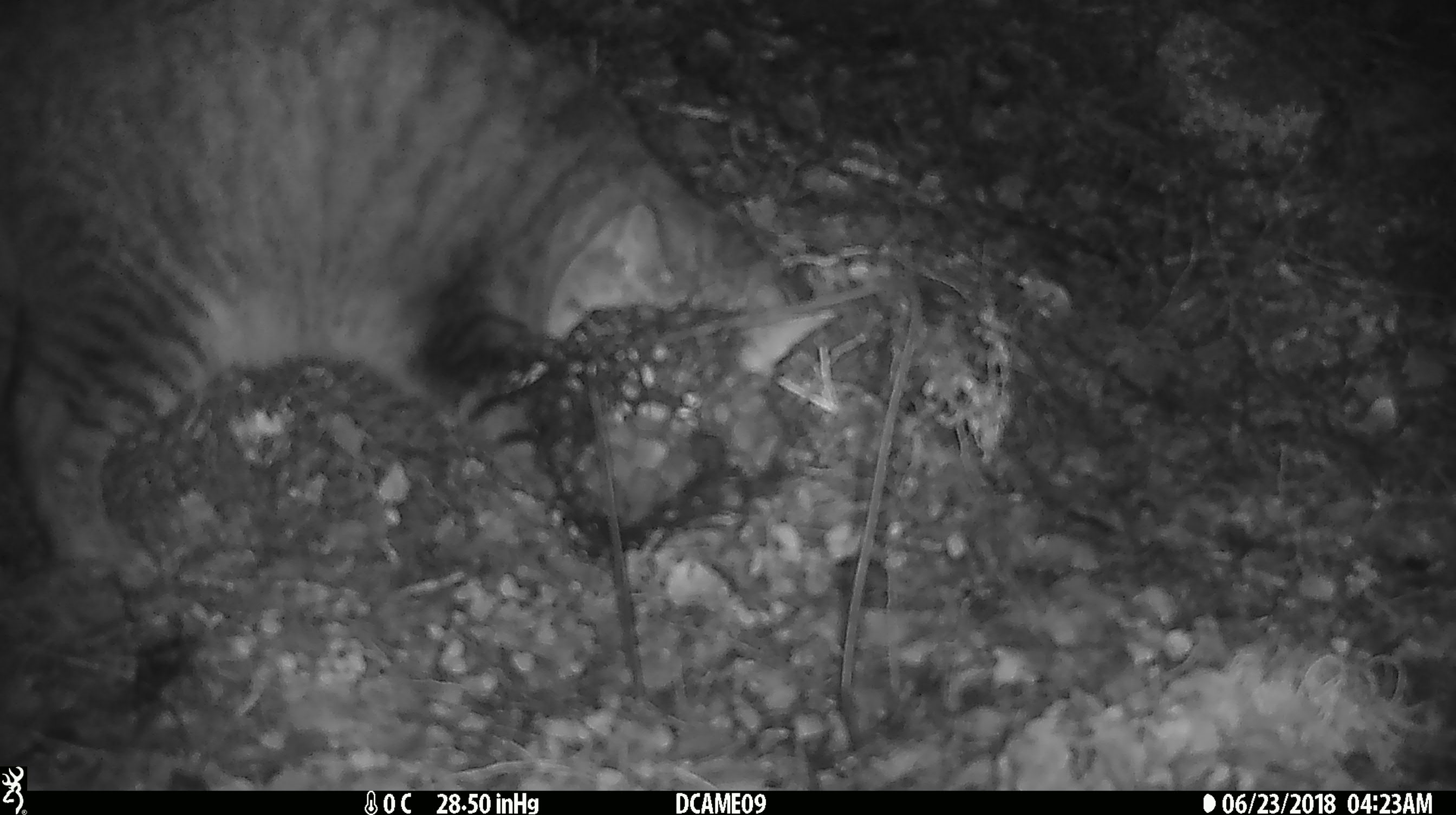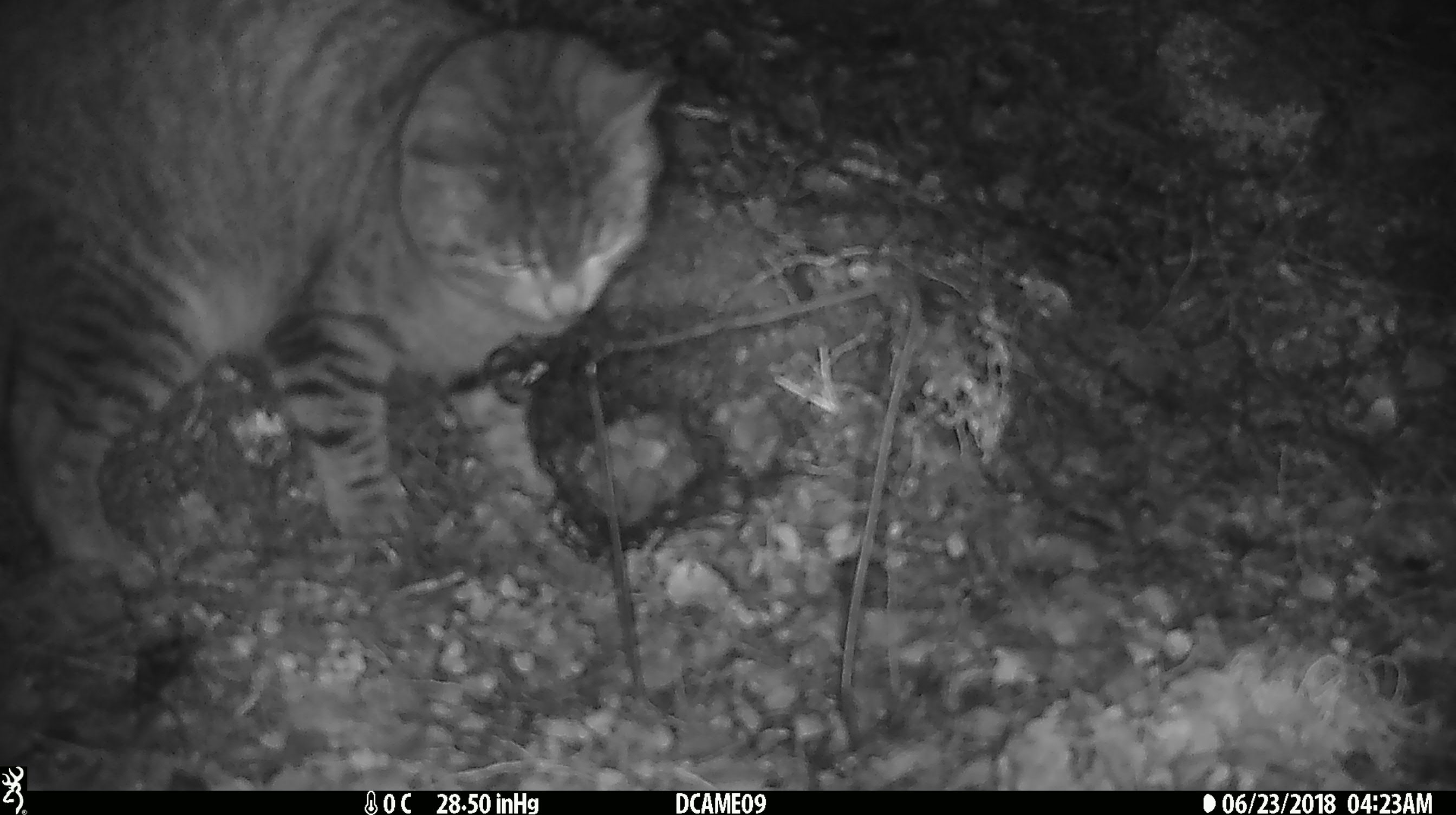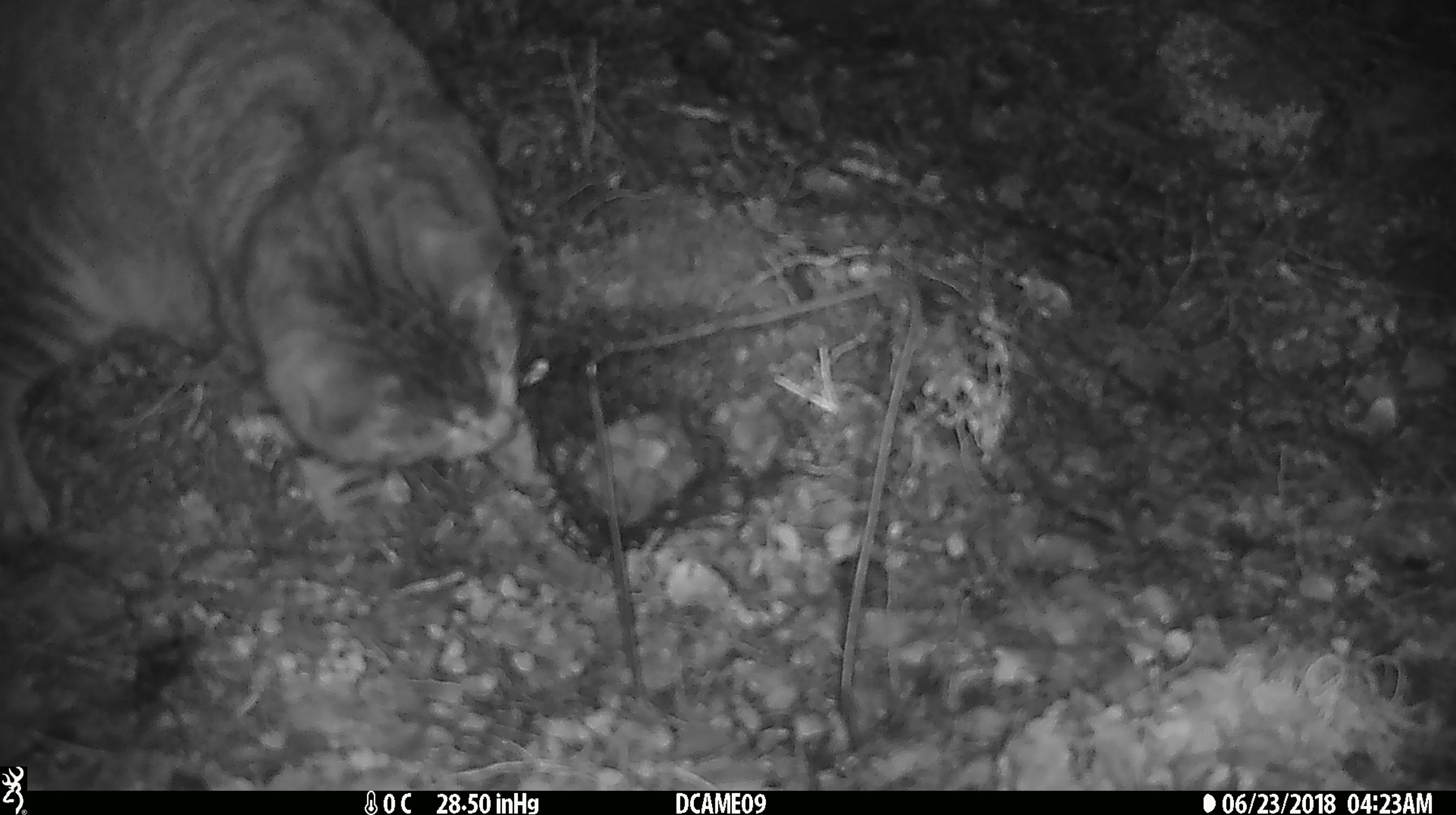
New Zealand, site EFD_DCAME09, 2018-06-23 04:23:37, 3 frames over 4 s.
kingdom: Animalia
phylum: Chordata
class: Mammalia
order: Carnivora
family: Felidae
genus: Felis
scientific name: Felis catus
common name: domestic cat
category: cat